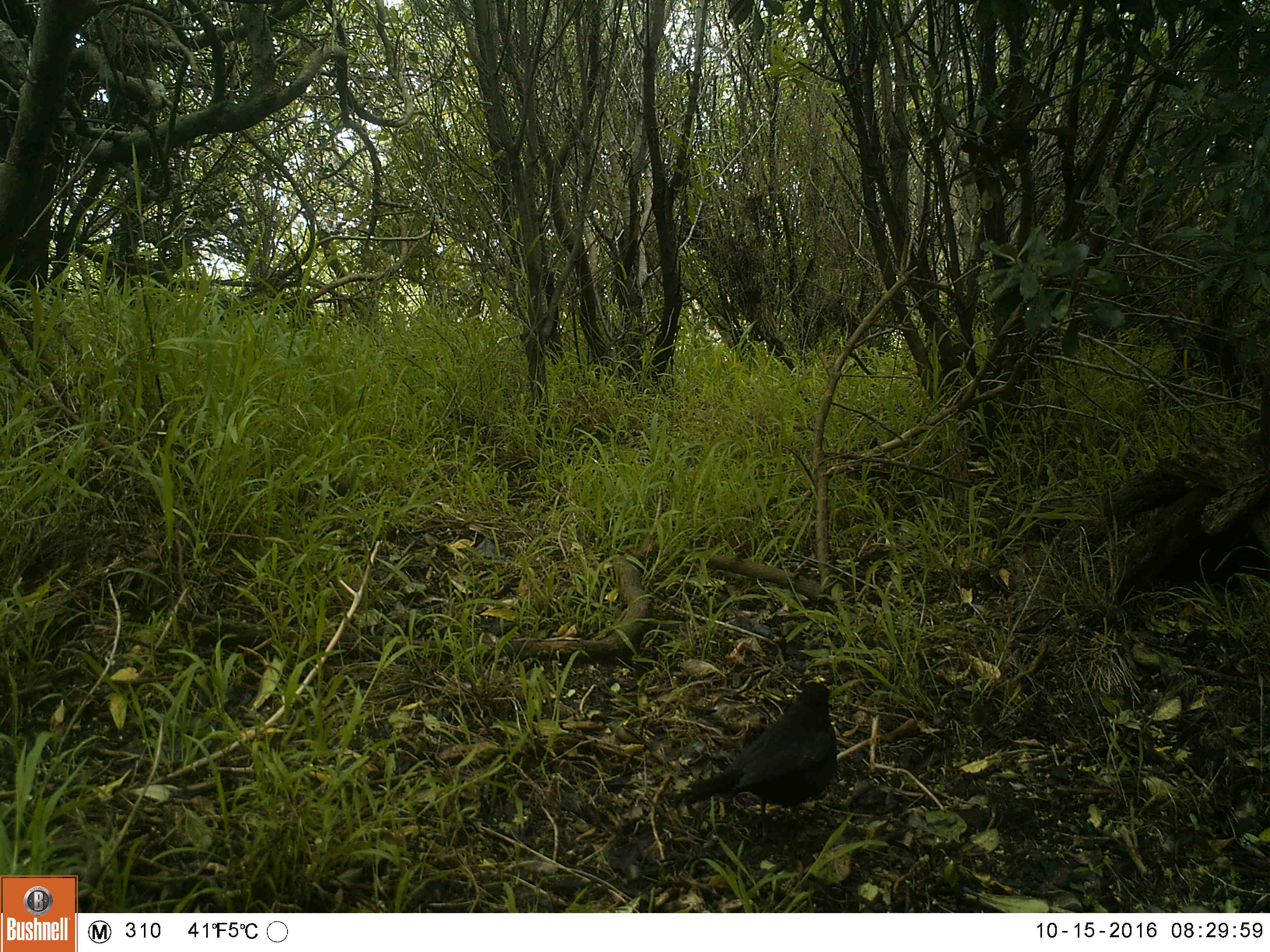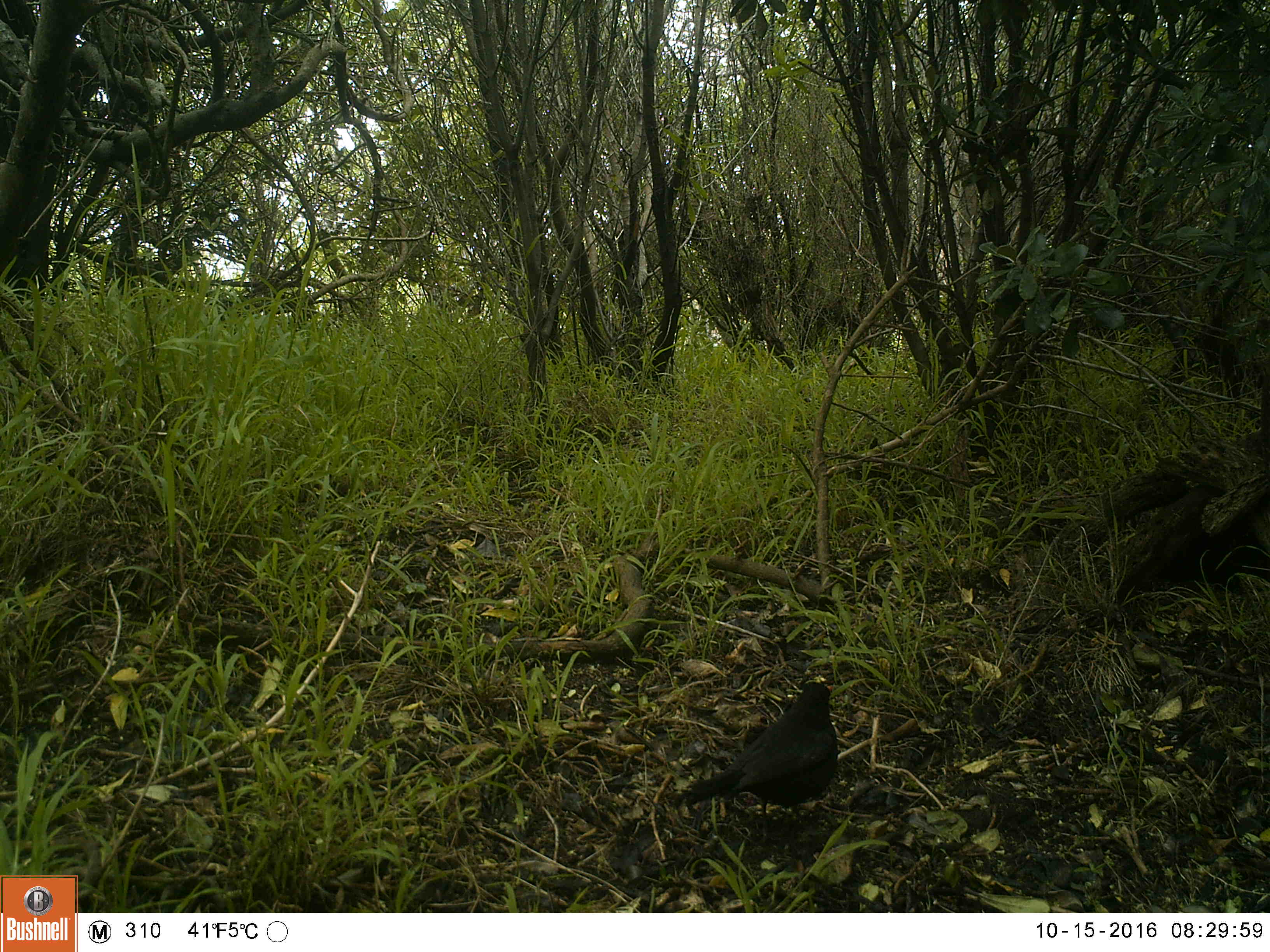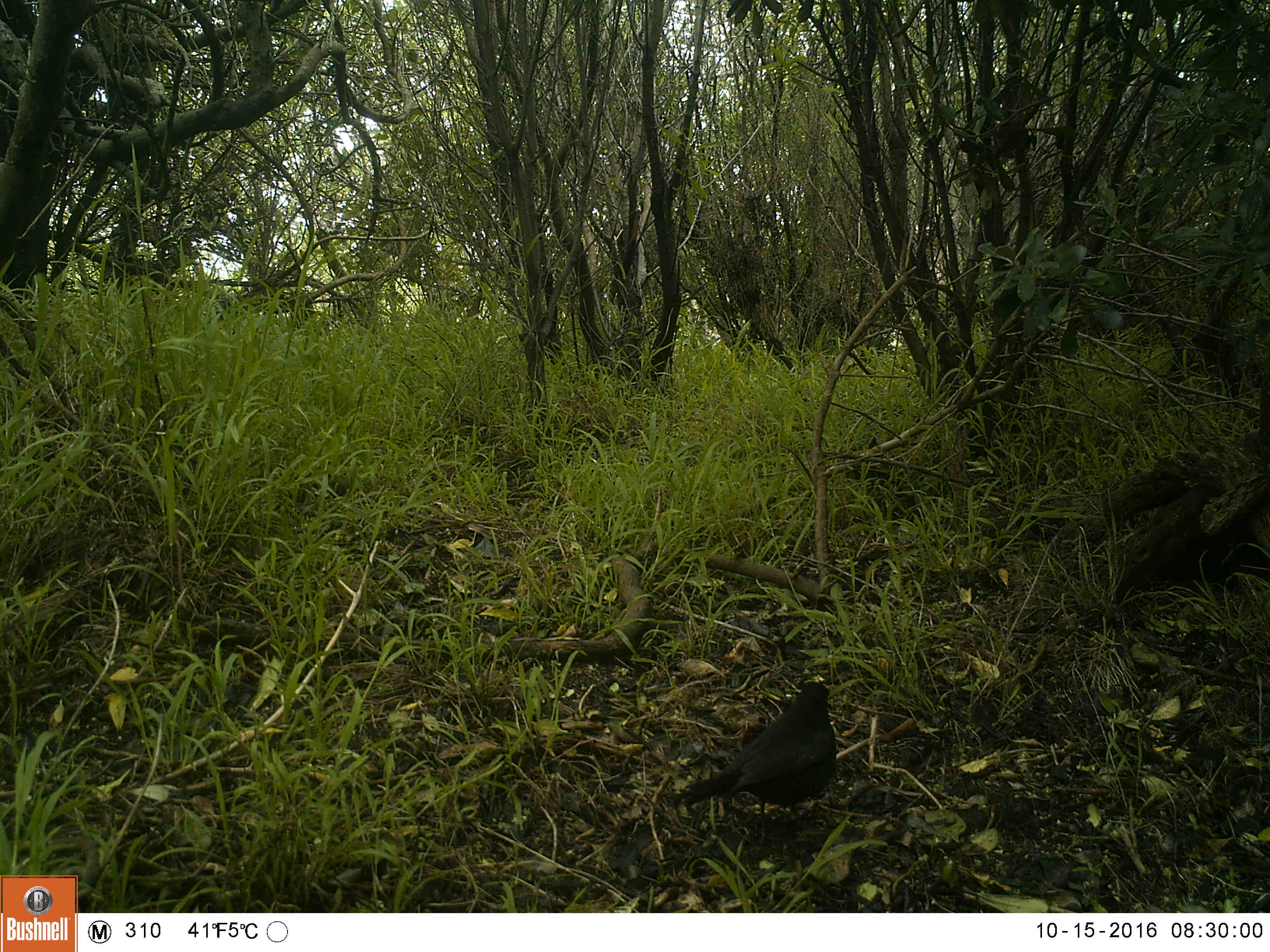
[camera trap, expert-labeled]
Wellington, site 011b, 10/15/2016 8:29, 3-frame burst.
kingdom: Animalia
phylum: Chordata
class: Aves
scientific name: Aves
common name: bird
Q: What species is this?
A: Bird (Aves).